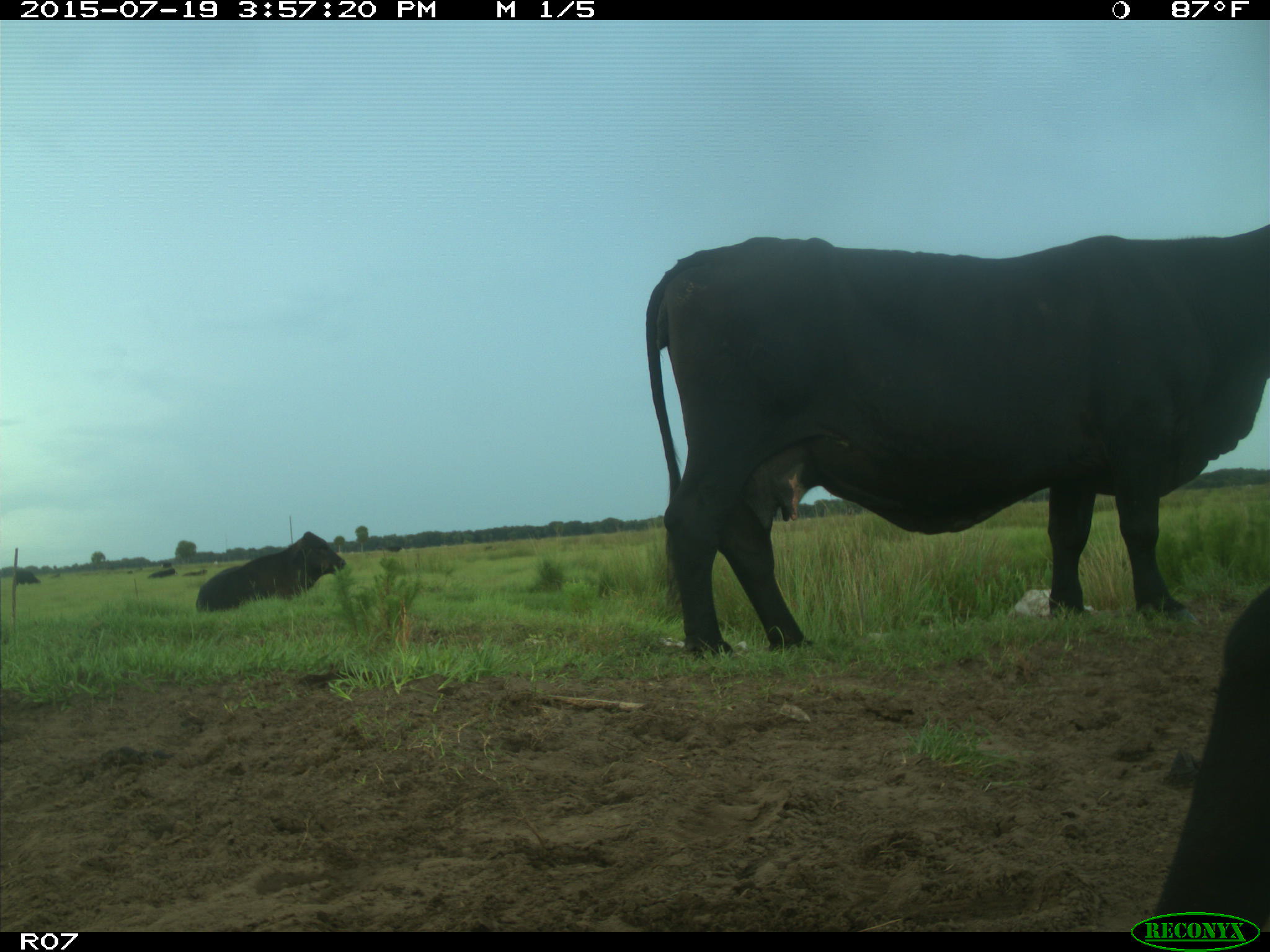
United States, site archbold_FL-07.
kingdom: Animalia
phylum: Chordata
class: Mammalia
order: Artiodactyla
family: Bovidae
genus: Bos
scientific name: Bos taurus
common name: domestic cow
Bos taurus (domestic cow).